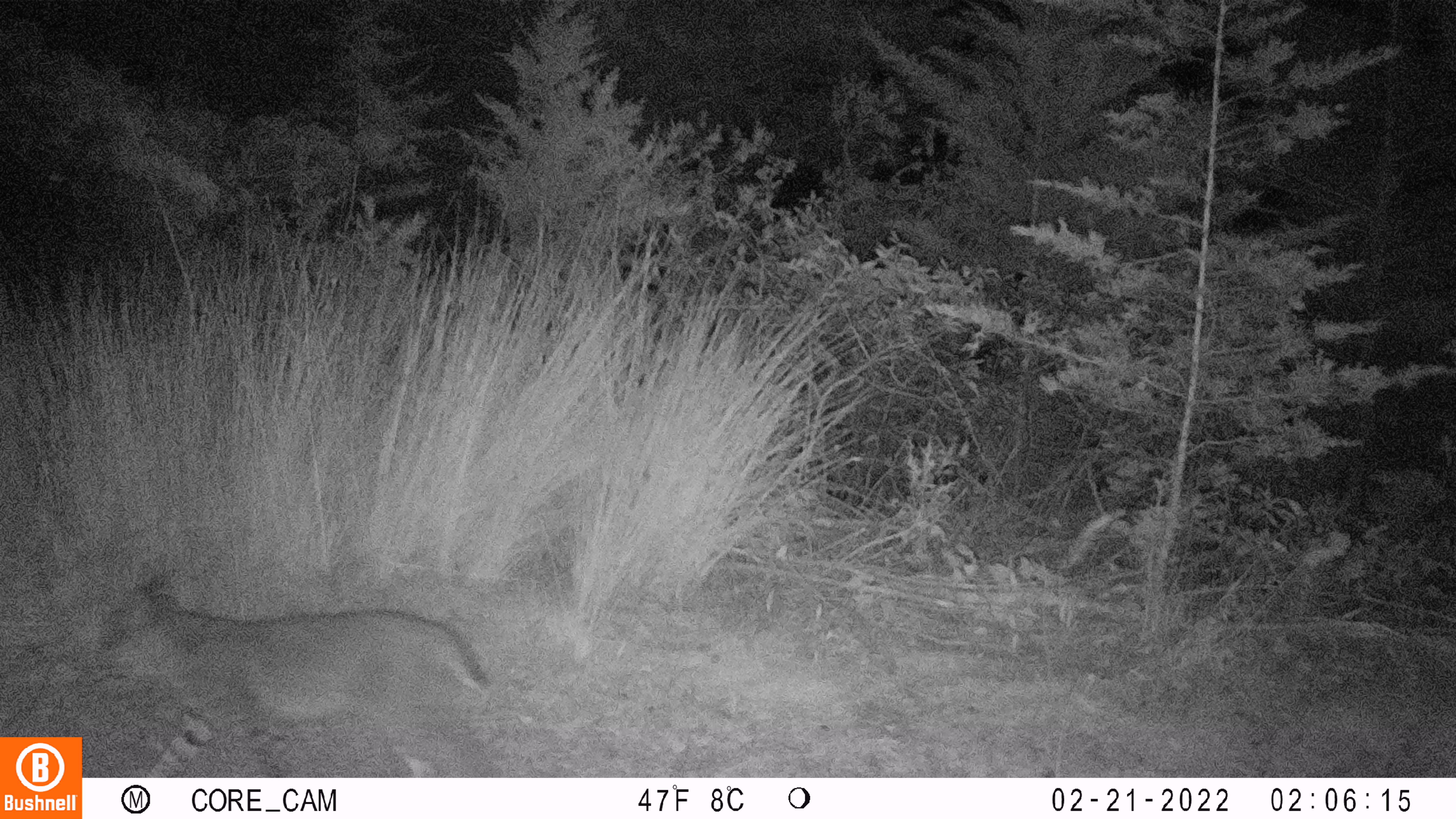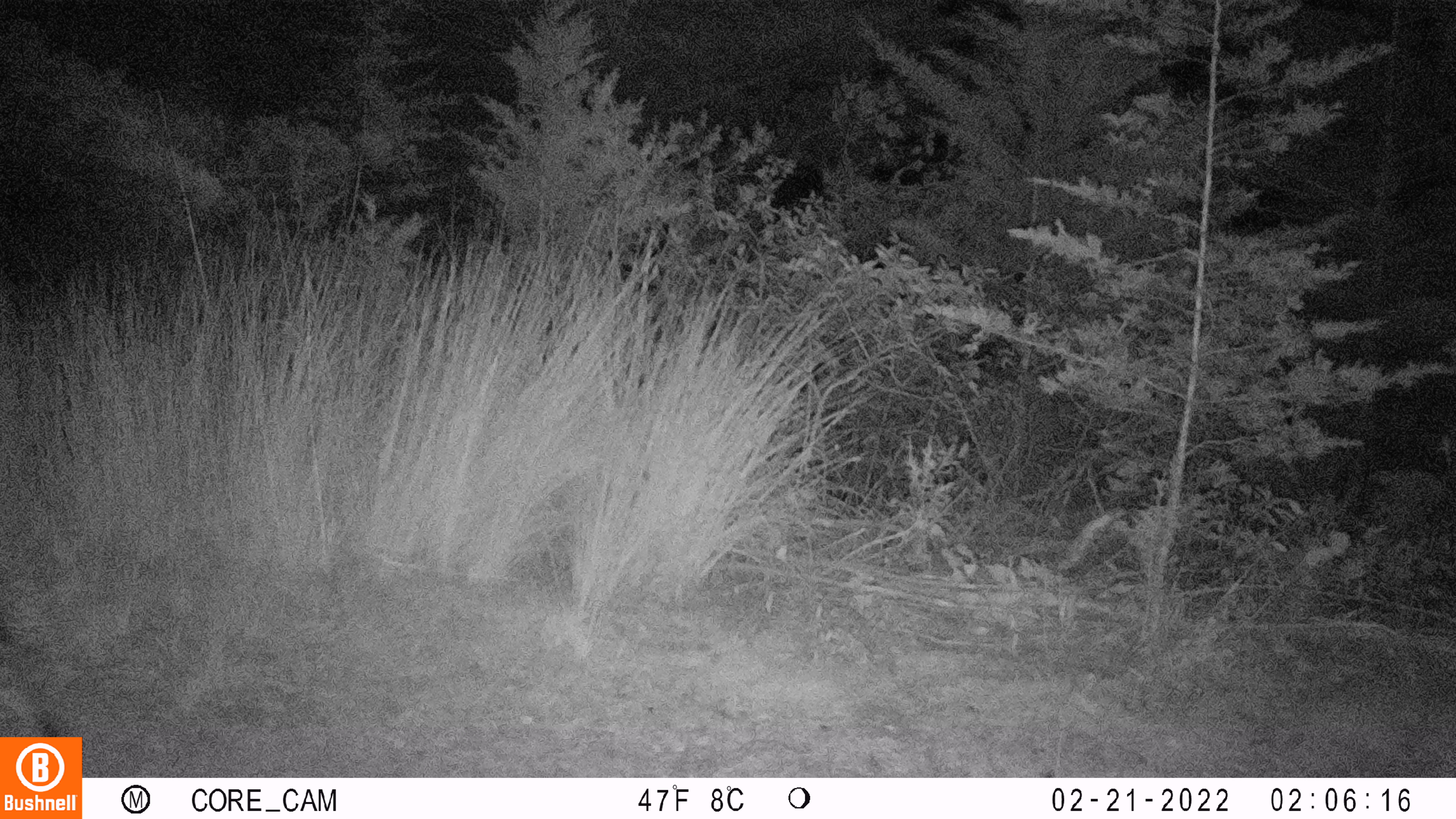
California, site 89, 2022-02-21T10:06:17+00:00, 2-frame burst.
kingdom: Animalia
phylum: Chordata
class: Mammalia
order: Carnivora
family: Felidae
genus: Lynx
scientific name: Lynx rufus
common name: bobcat